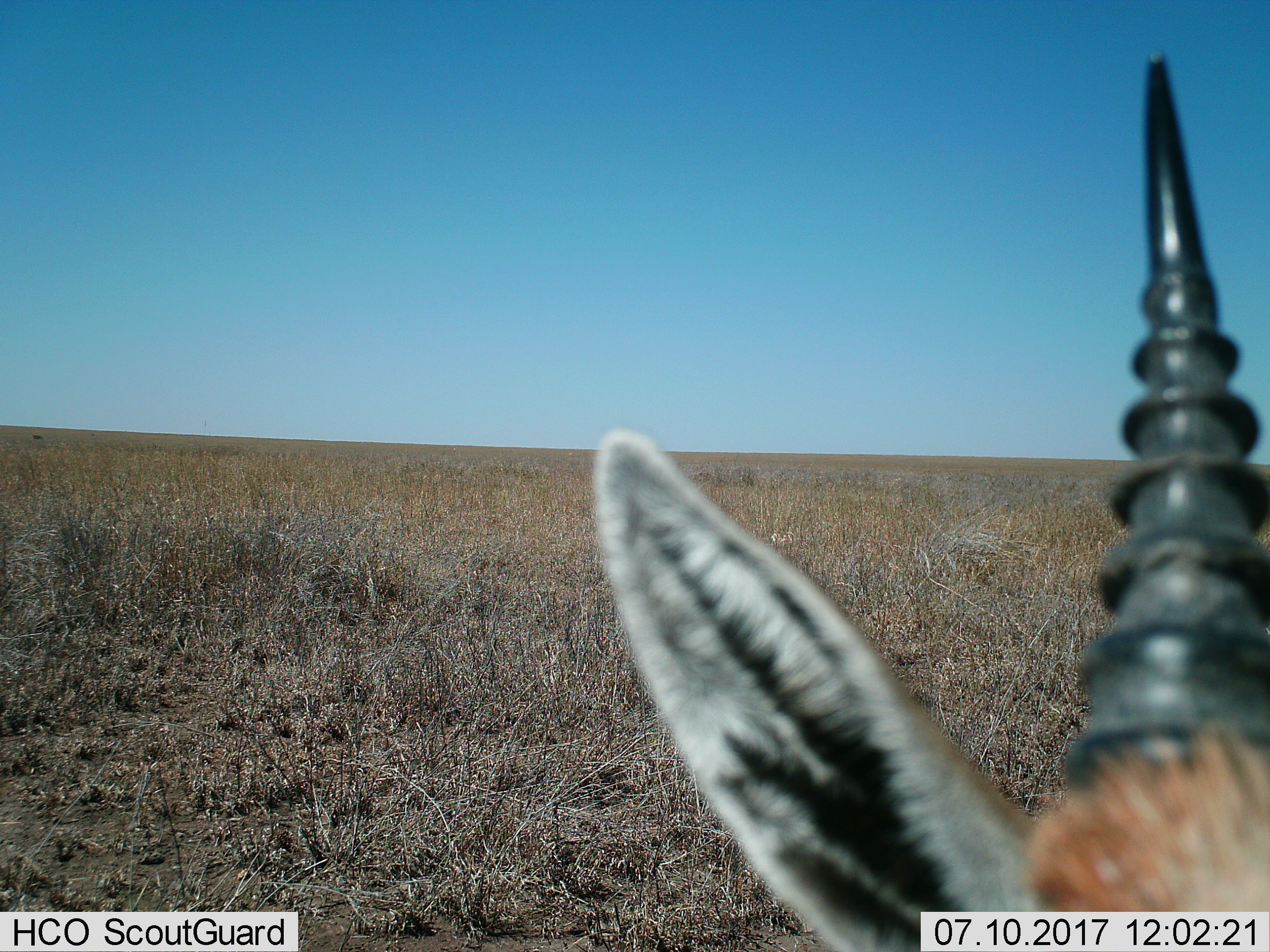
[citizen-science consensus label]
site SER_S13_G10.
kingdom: Animalia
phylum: Chordata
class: Mammalia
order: Artiodactyla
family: Bovidae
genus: Eudorcas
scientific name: Eudorcas thomsonii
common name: thomson's gazelle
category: gazellethomsons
Gazellethomsons (thomson's gazelle) (Eudorcas thomsonii), count 1. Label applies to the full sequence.